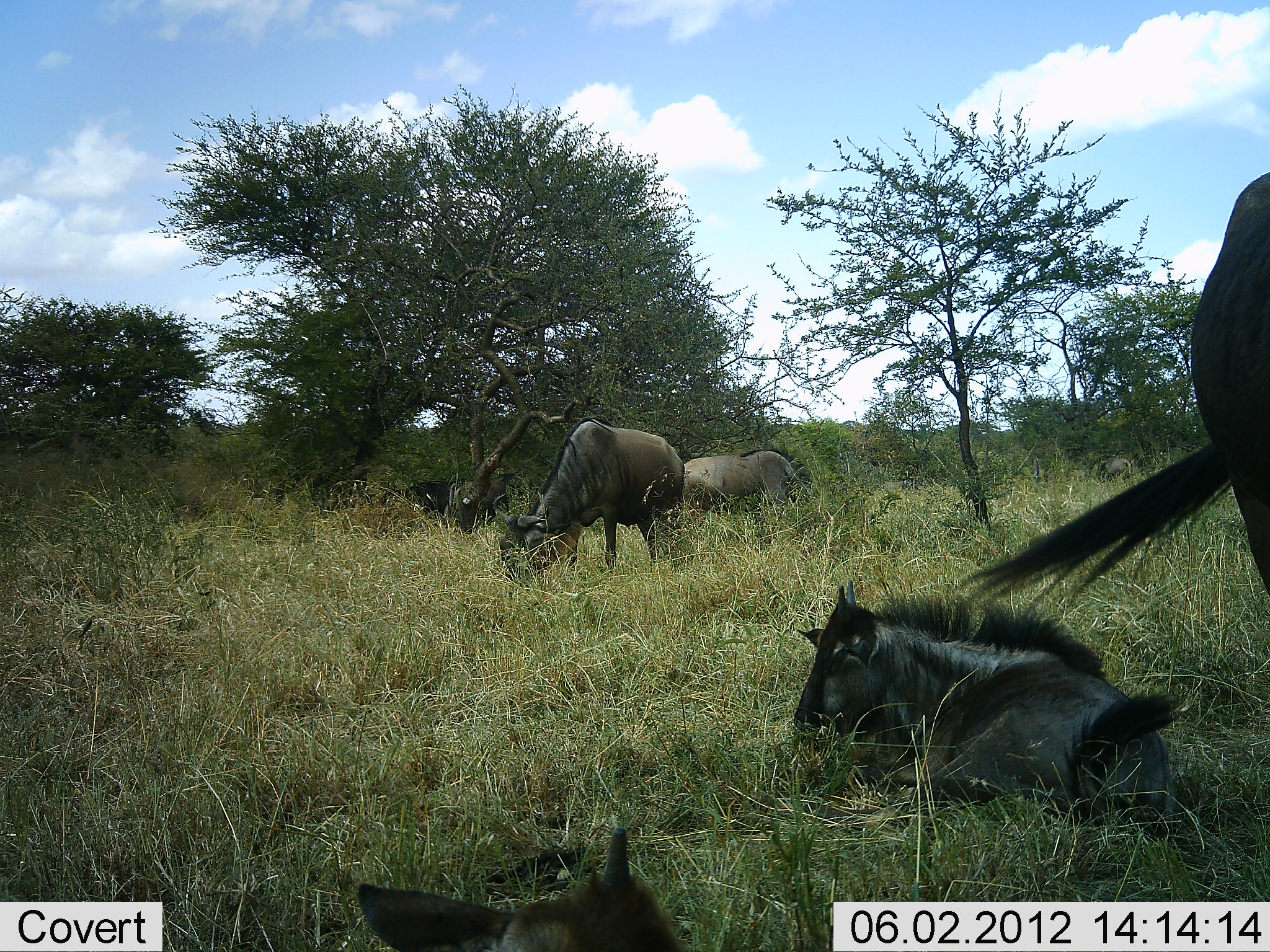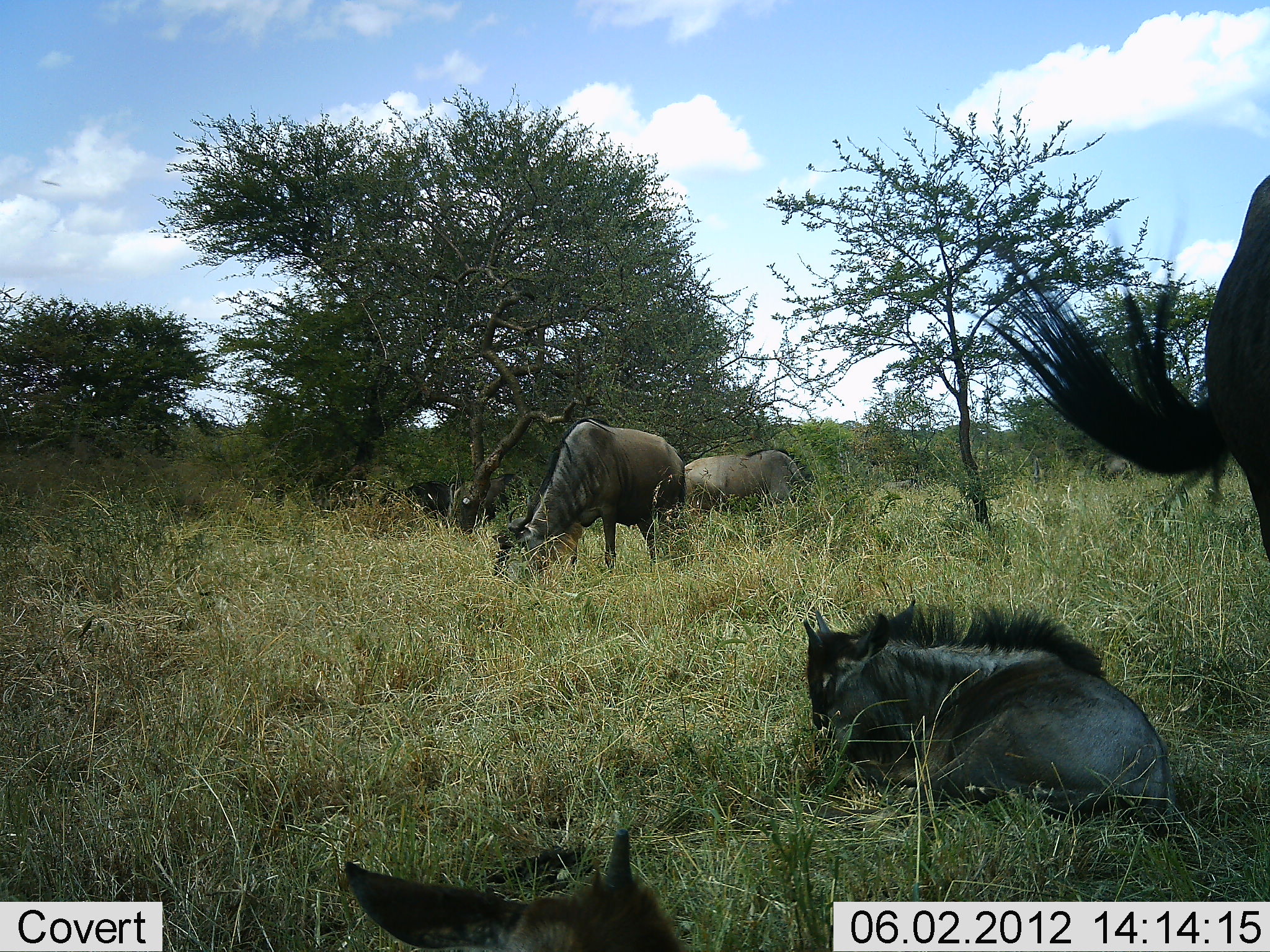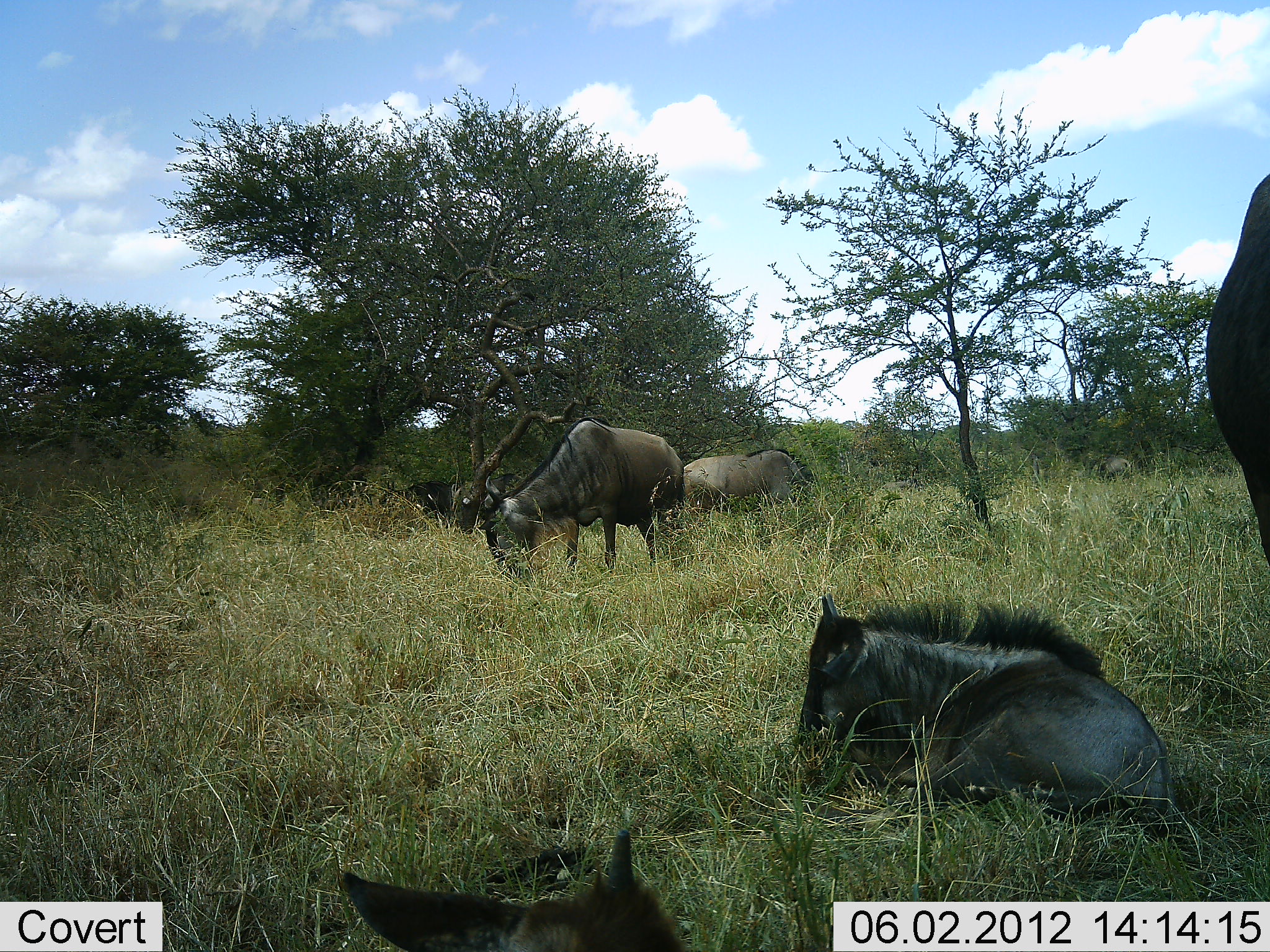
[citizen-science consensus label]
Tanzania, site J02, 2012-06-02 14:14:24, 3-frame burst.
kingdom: Animalia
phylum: Chordata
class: Mammalia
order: Artiodactyla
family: Bovidae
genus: Connochaetes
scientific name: Connochaetes taurinus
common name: blue wildebeest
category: wildebeest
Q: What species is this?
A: Wildebeest (blue wildebeest) (Connochaetes taurinus).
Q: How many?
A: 6.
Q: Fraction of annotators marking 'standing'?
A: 80%.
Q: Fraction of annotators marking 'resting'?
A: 100%.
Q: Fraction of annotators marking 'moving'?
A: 0%.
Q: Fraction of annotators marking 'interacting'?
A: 0%.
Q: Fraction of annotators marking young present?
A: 30%.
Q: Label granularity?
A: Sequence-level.